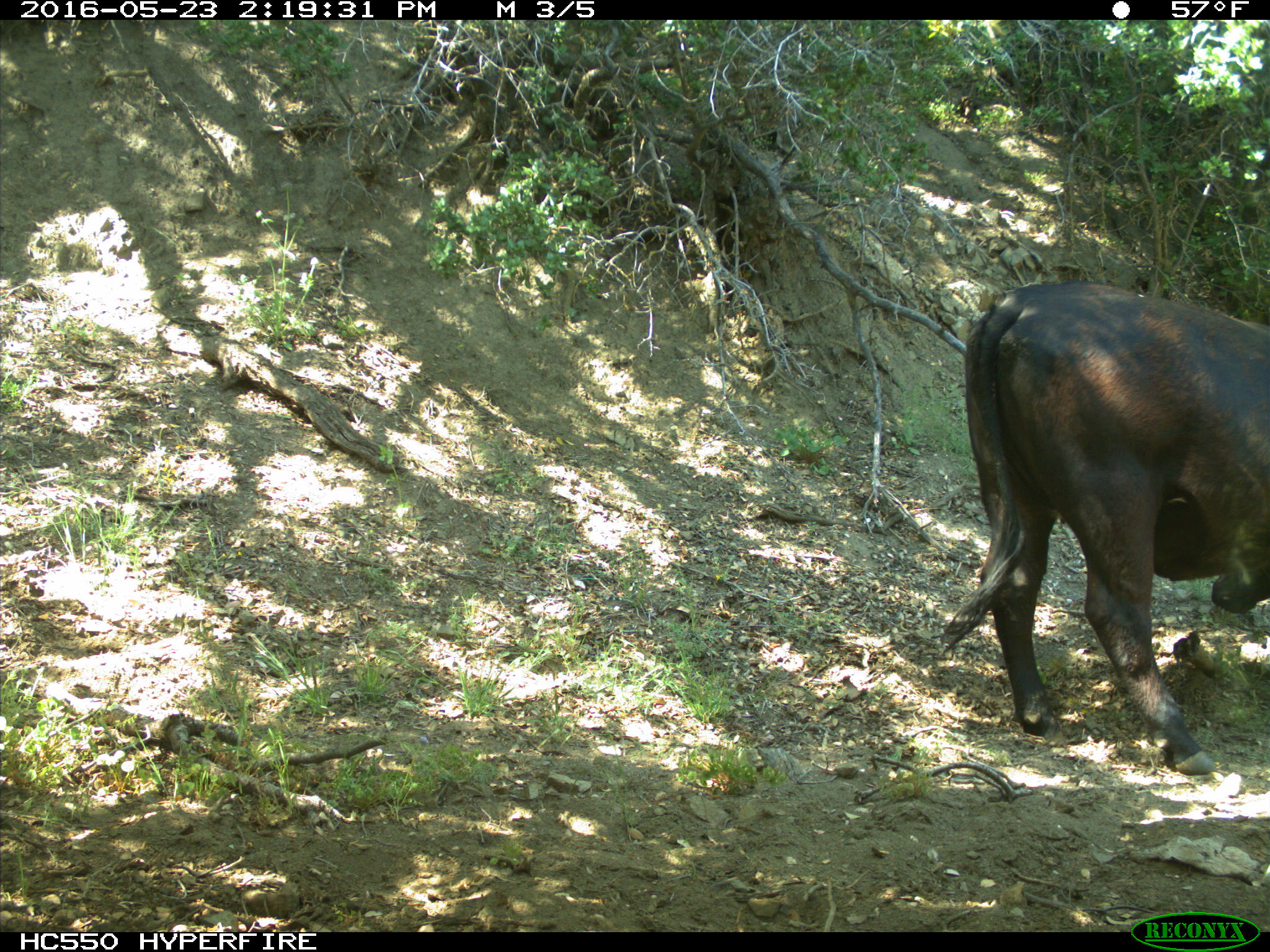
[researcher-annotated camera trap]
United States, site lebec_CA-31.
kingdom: Animalia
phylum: Chordata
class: Mammalia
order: Artiodactyla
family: Bovidae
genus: Bos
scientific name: Bos taurus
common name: domestic cow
Bos taurus (domestic cow).